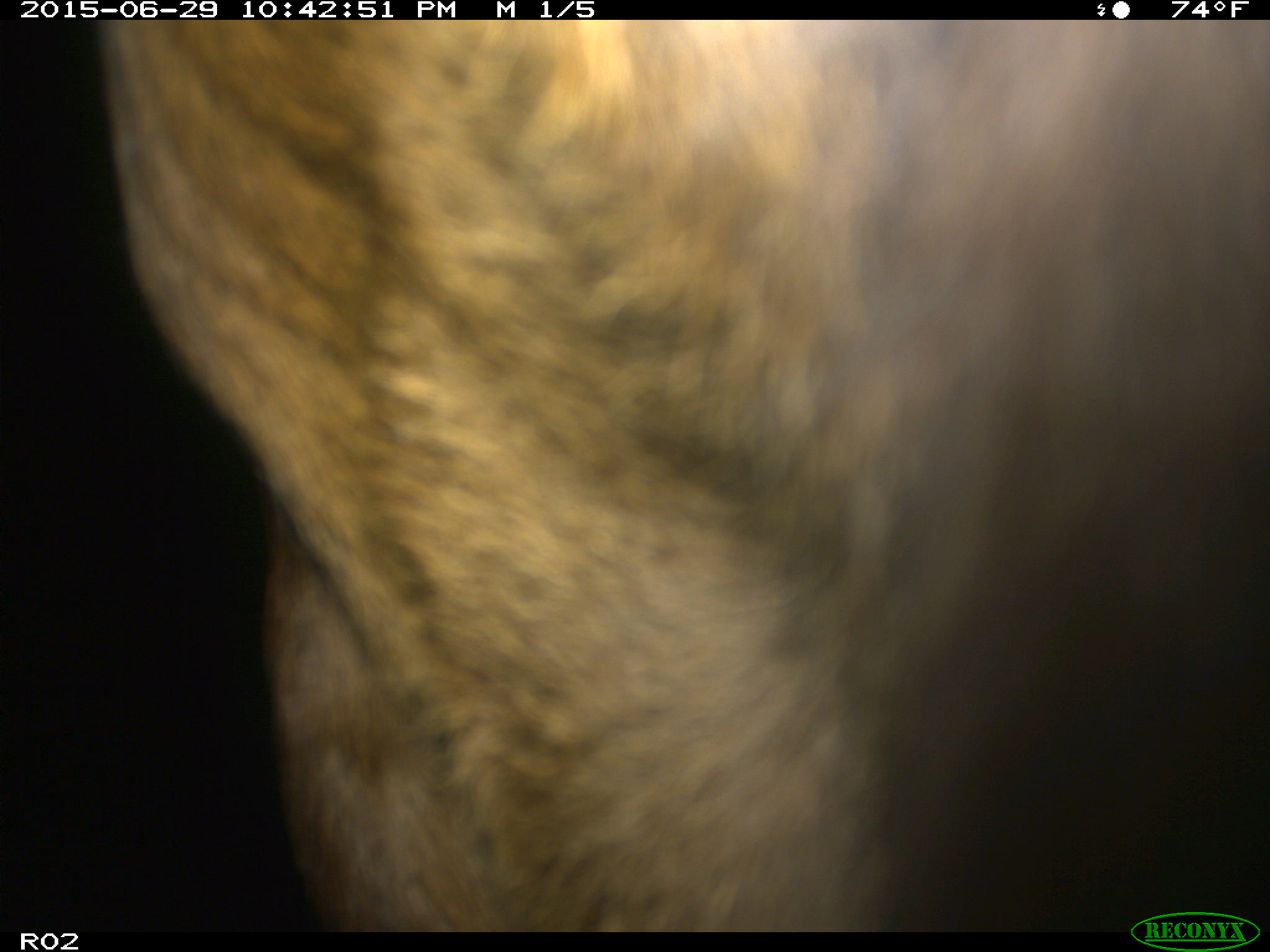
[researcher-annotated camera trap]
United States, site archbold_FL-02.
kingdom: Animalia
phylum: Chordata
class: Mammalia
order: Artiodactyla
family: Bovidae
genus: Bos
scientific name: Bos taurus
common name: domestic cow